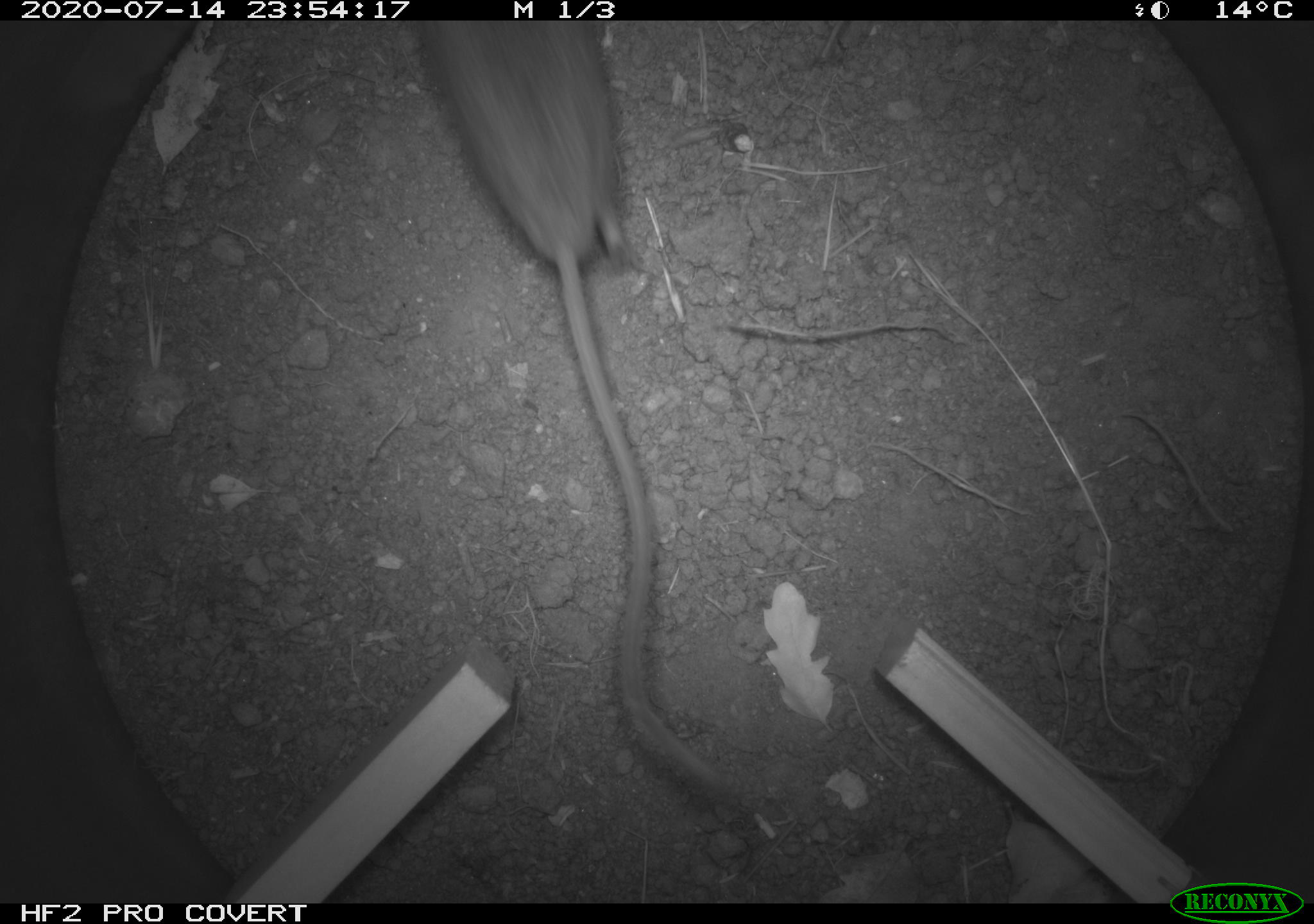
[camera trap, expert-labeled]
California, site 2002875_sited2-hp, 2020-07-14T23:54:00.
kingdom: Animalia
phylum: Chordata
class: Mammalia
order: Rodentia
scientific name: Rodentia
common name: rodent